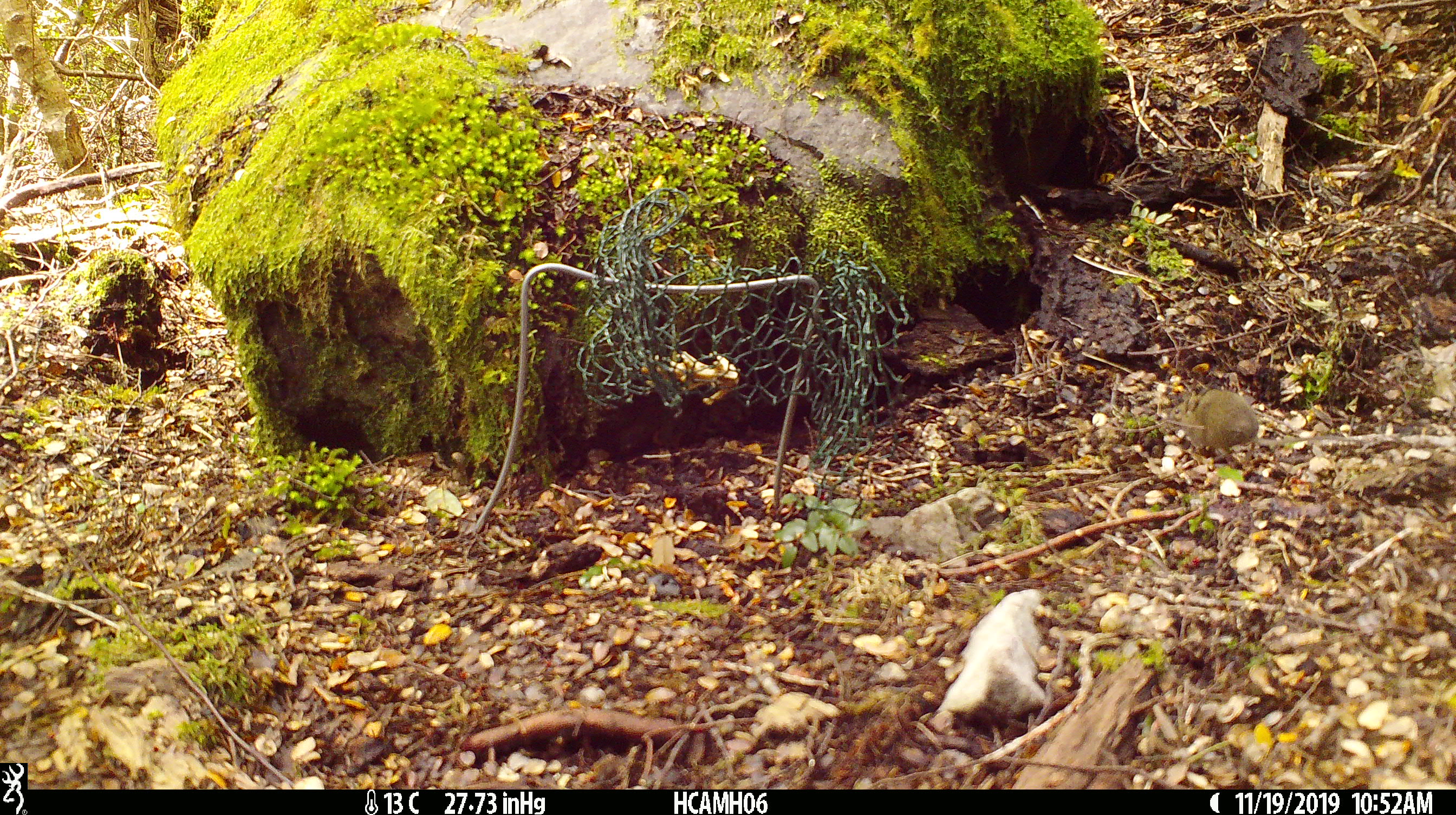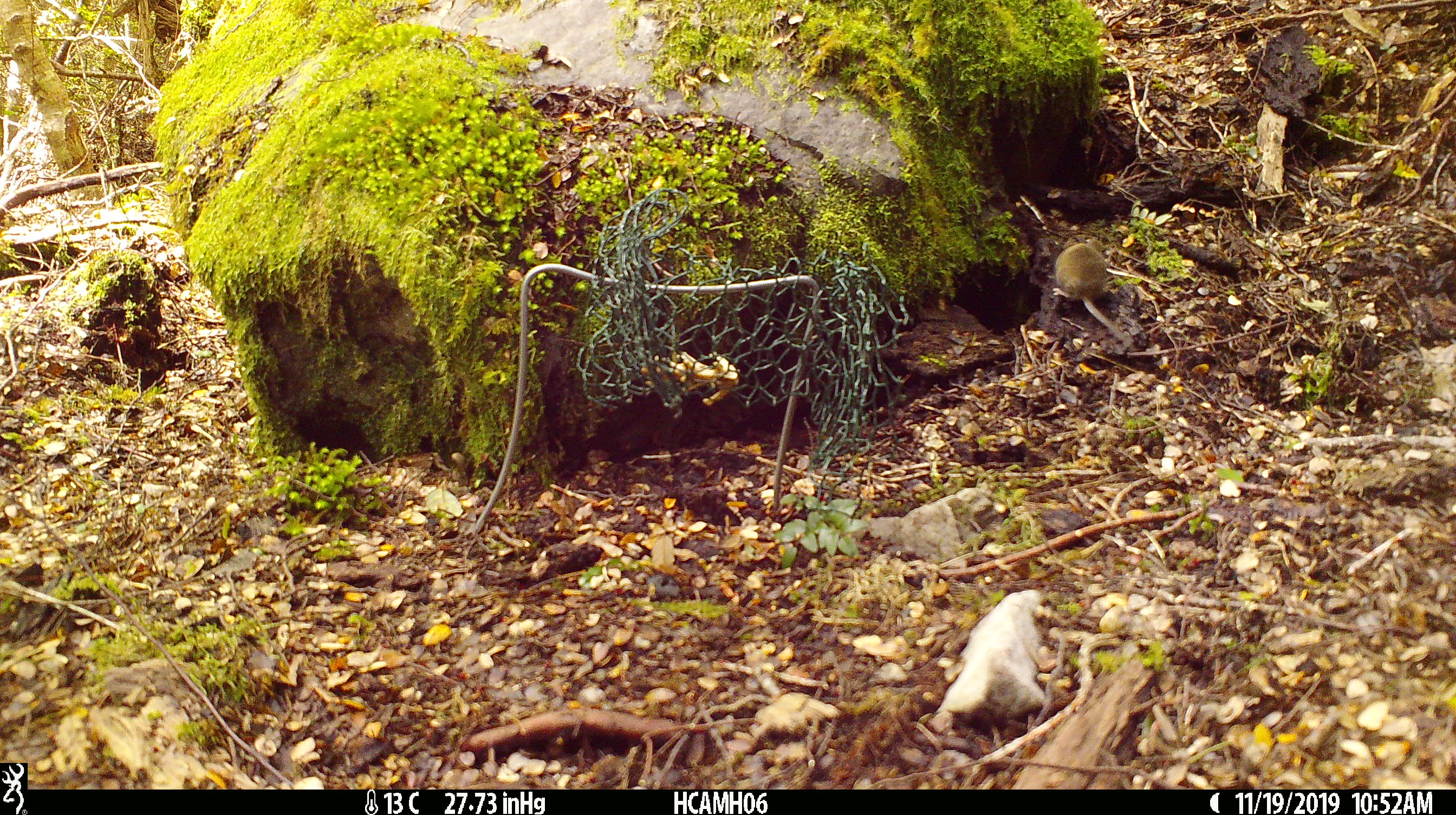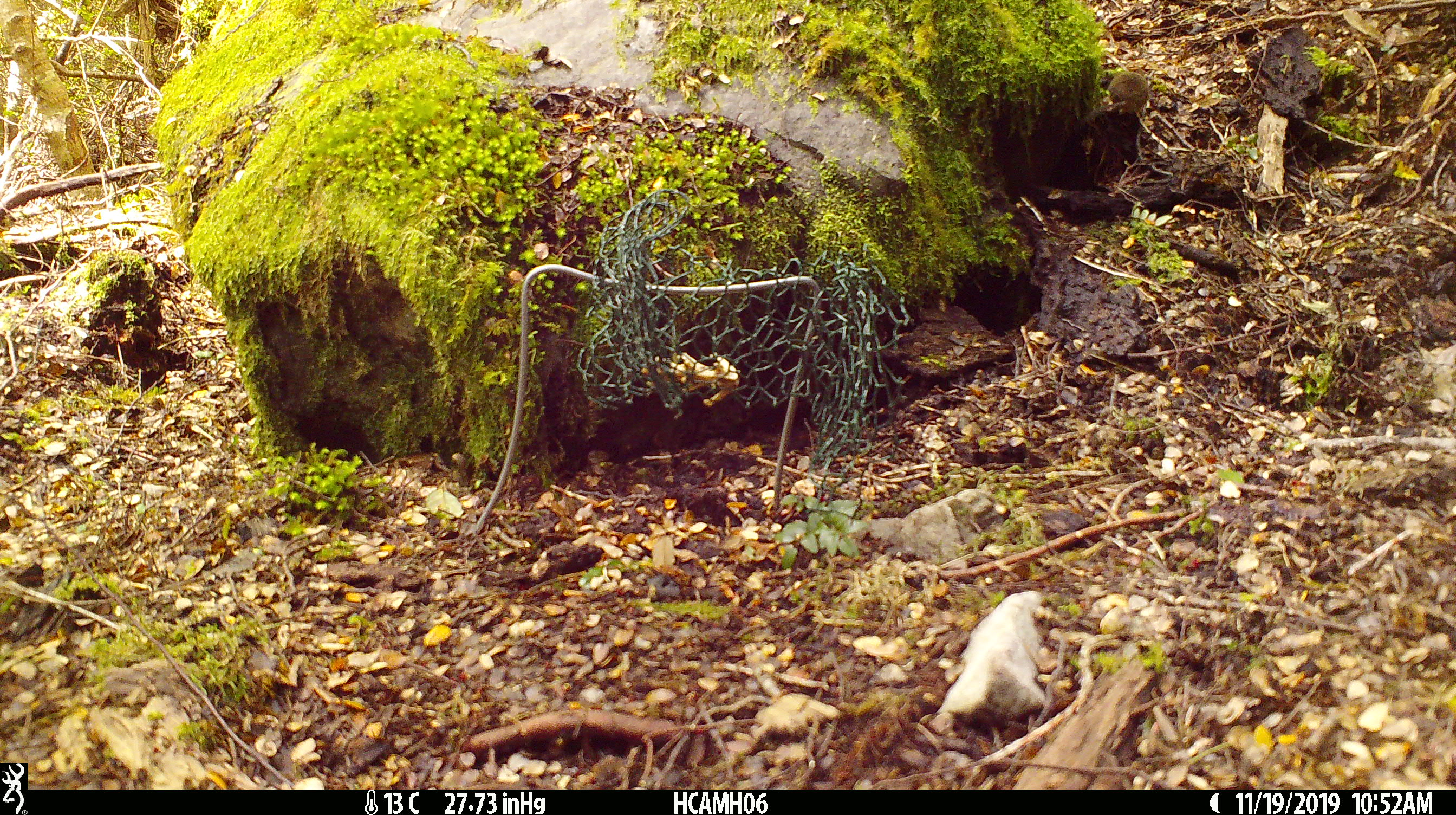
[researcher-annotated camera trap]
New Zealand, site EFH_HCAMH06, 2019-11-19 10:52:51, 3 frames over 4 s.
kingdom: Animalia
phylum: Chordata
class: Mammalia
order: Rodentia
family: Muridae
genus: Mus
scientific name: Mus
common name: mouse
Mouse (Mus).